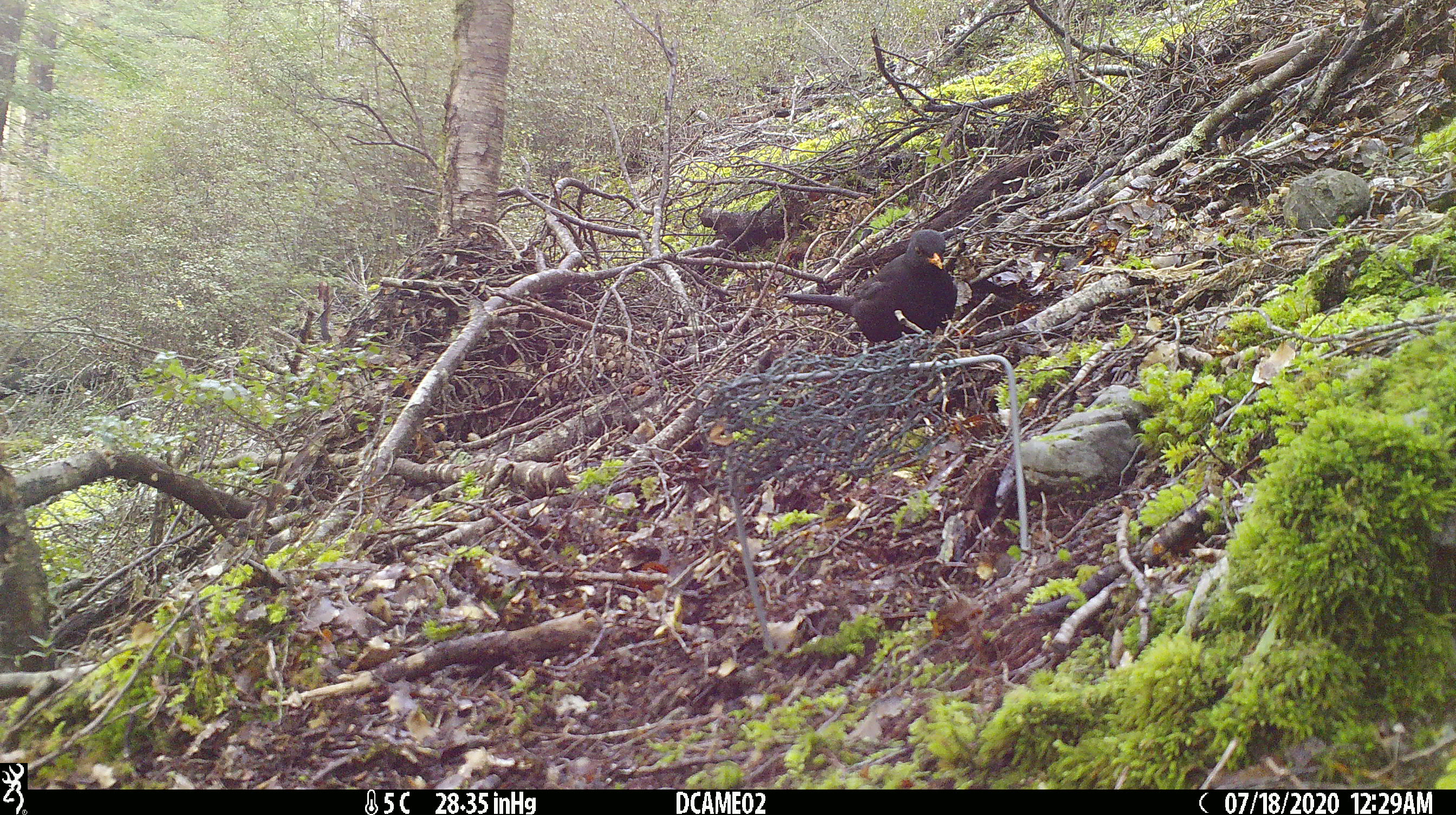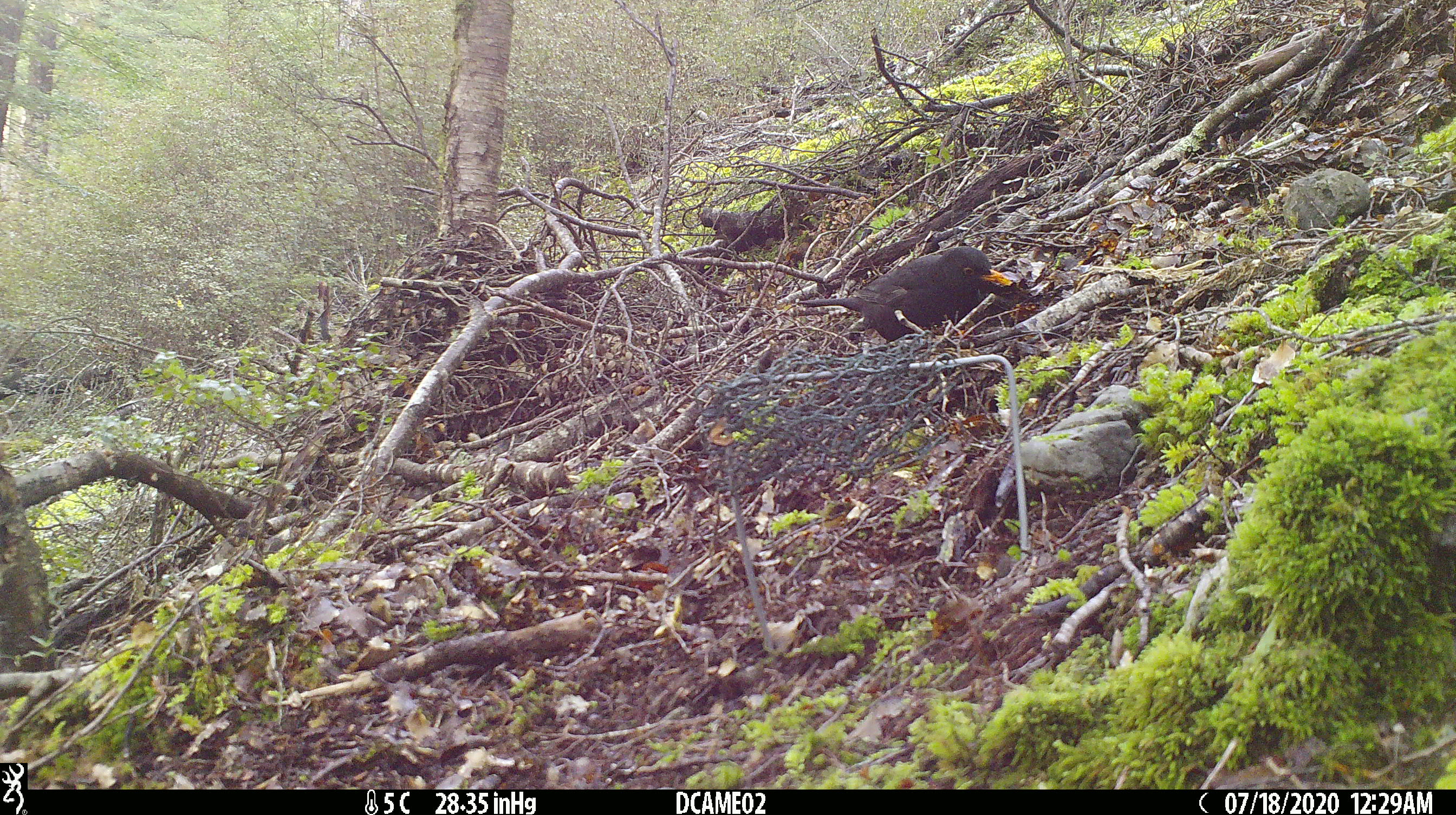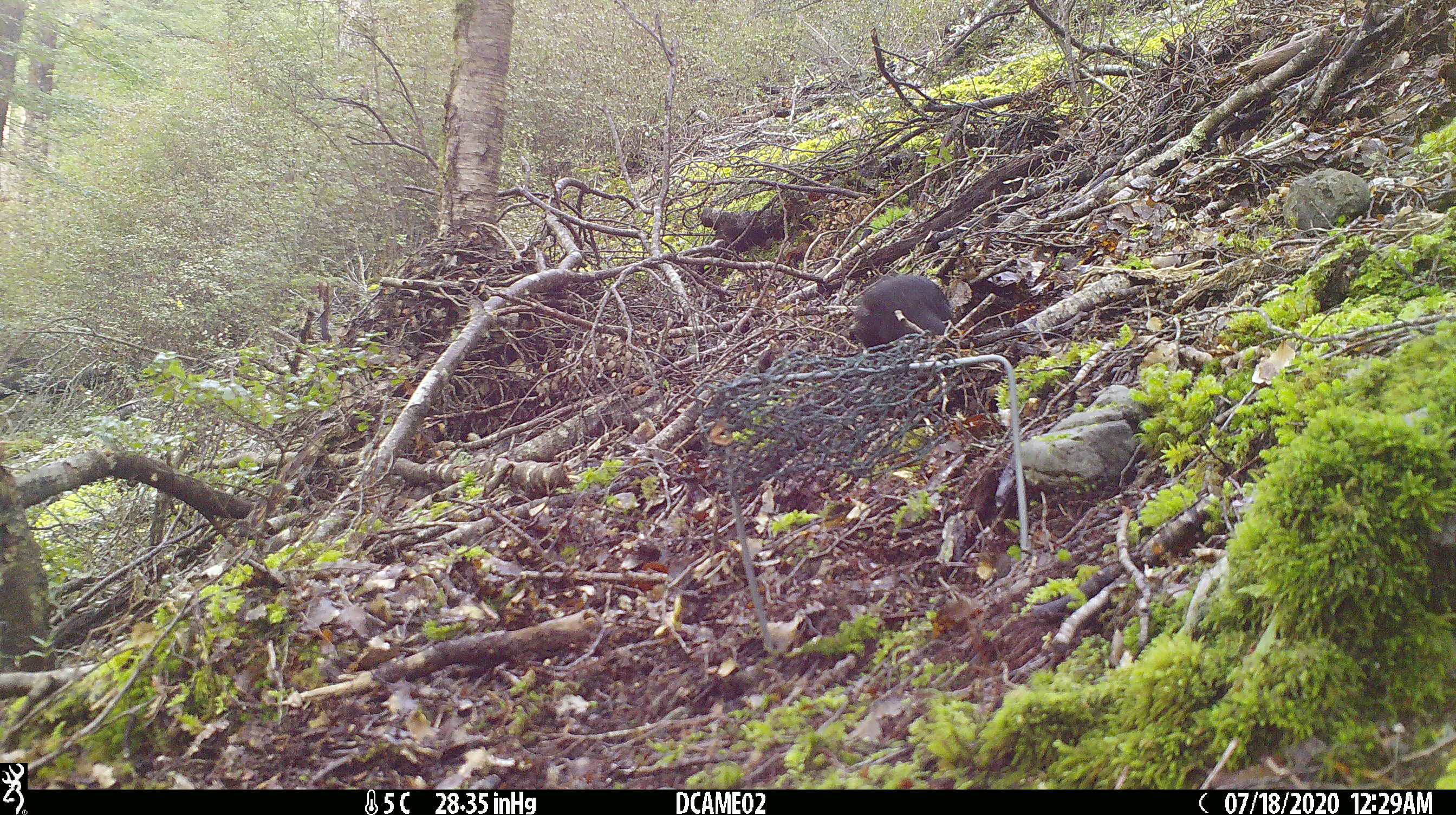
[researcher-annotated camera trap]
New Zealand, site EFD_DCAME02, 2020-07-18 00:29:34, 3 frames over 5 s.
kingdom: Animalia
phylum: Chordata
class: Aves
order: Passeriformes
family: Turdidae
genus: Turdus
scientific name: Turdus merula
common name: eurasian blackbird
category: blackbird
Blackbird (eurasian blackbird) (Turdus merula).